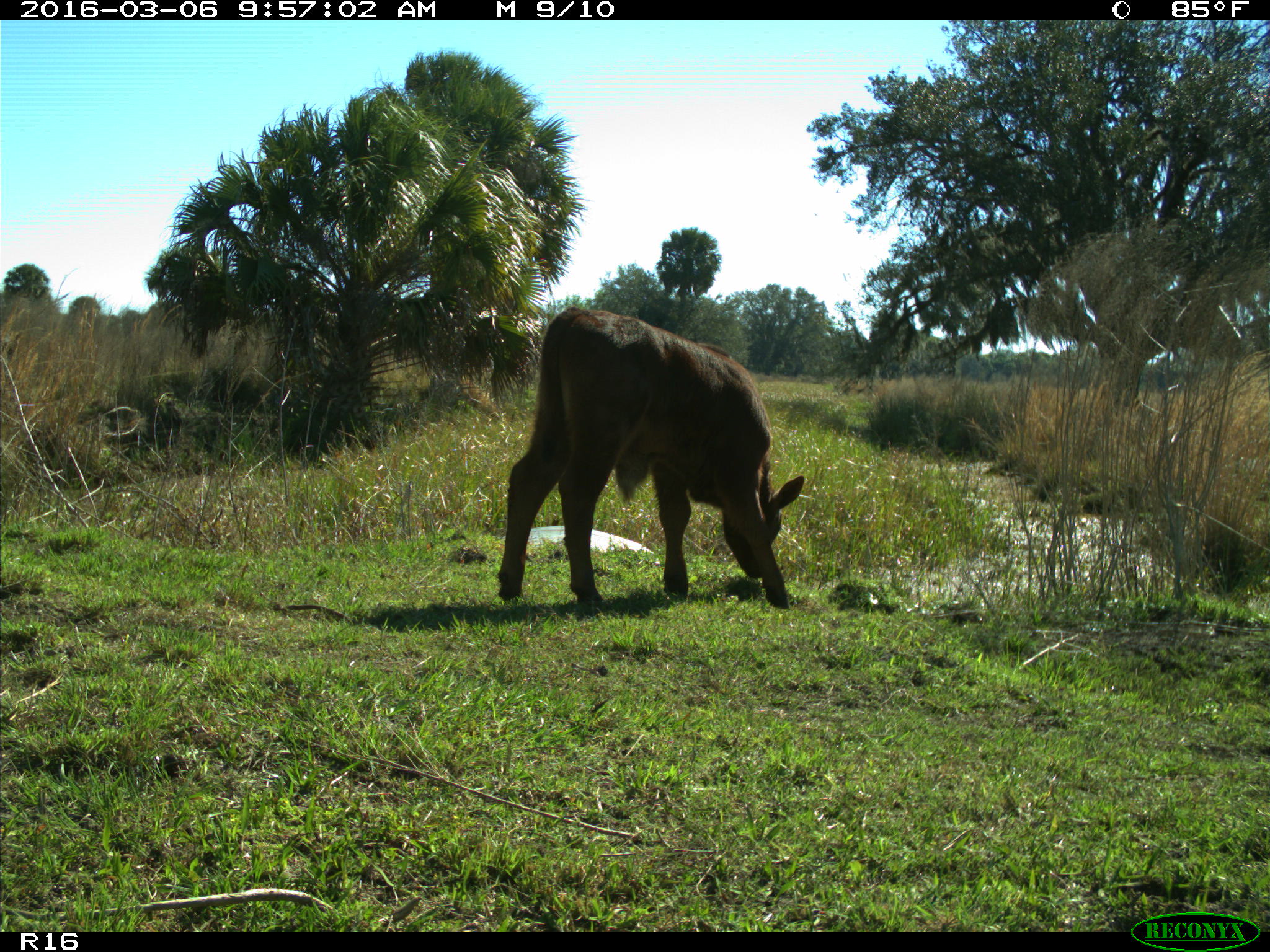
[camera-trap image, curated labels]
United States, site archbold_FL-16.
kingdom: Animalia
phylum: Chordata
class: Mammalia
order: Artiodactyla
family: Bovidae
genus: Bos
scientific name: Bos taurus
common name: domestic cow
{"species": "Bos taurus (domestic cow)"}